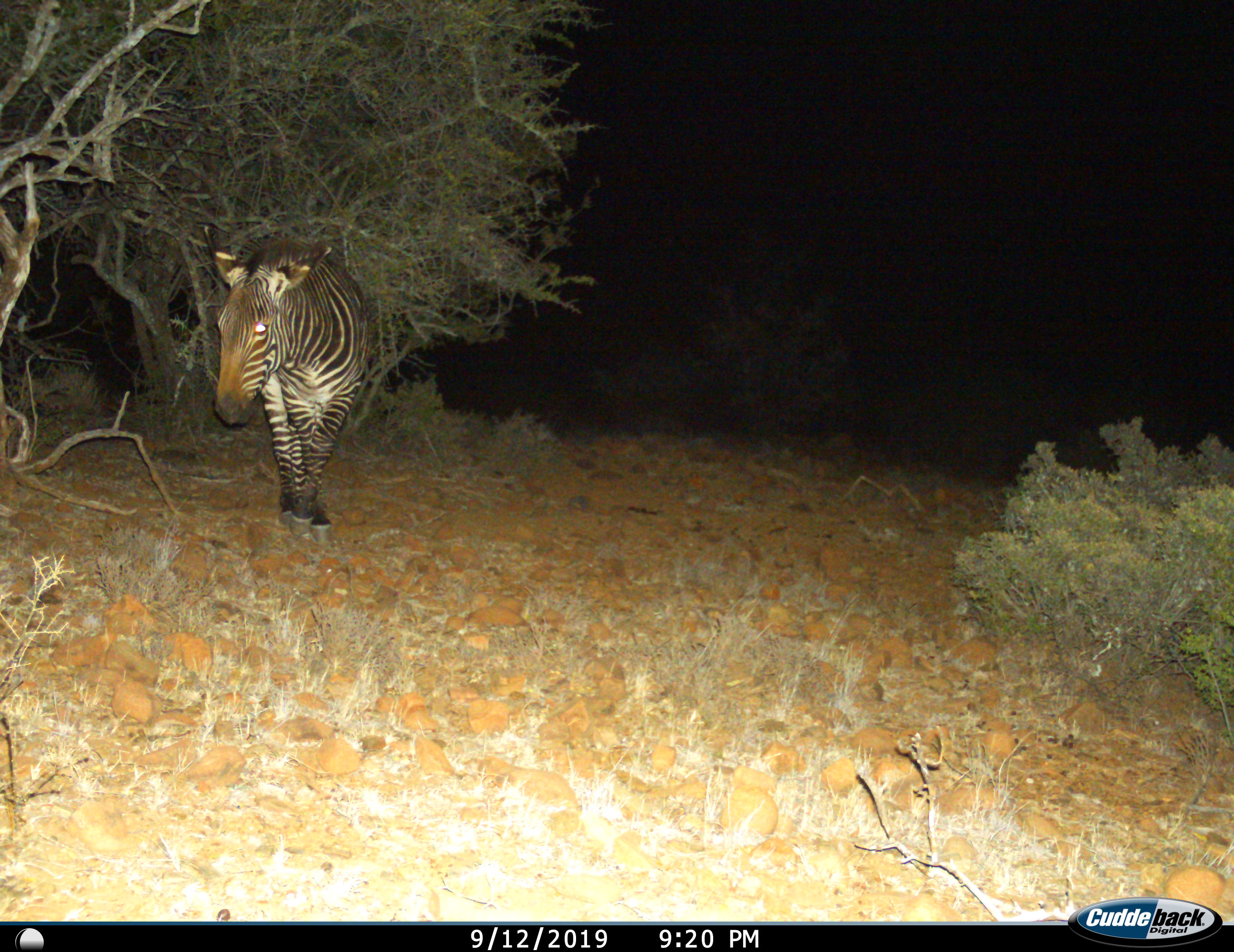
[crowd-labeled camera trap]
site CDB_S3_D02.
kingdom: Animalia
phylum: Chordata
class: Mammalia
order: Perissodactyla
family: Equidae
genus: Equus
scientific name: Equus zebra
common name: mountain zebra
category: zebramountain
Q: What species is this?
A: Zebramountain (mountain zebra) (Equus zebra).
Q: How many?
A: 1.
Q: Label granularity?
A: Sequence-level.